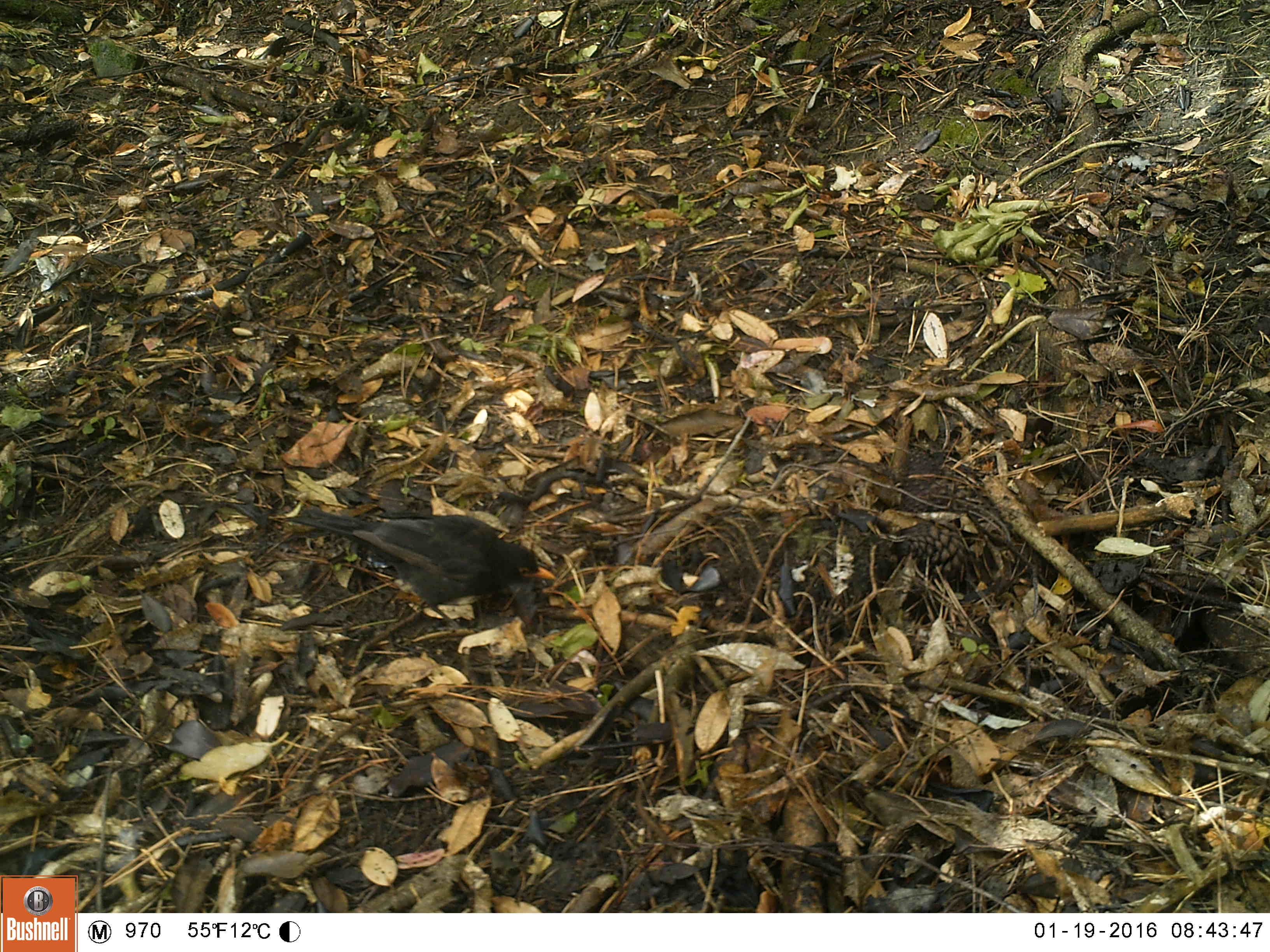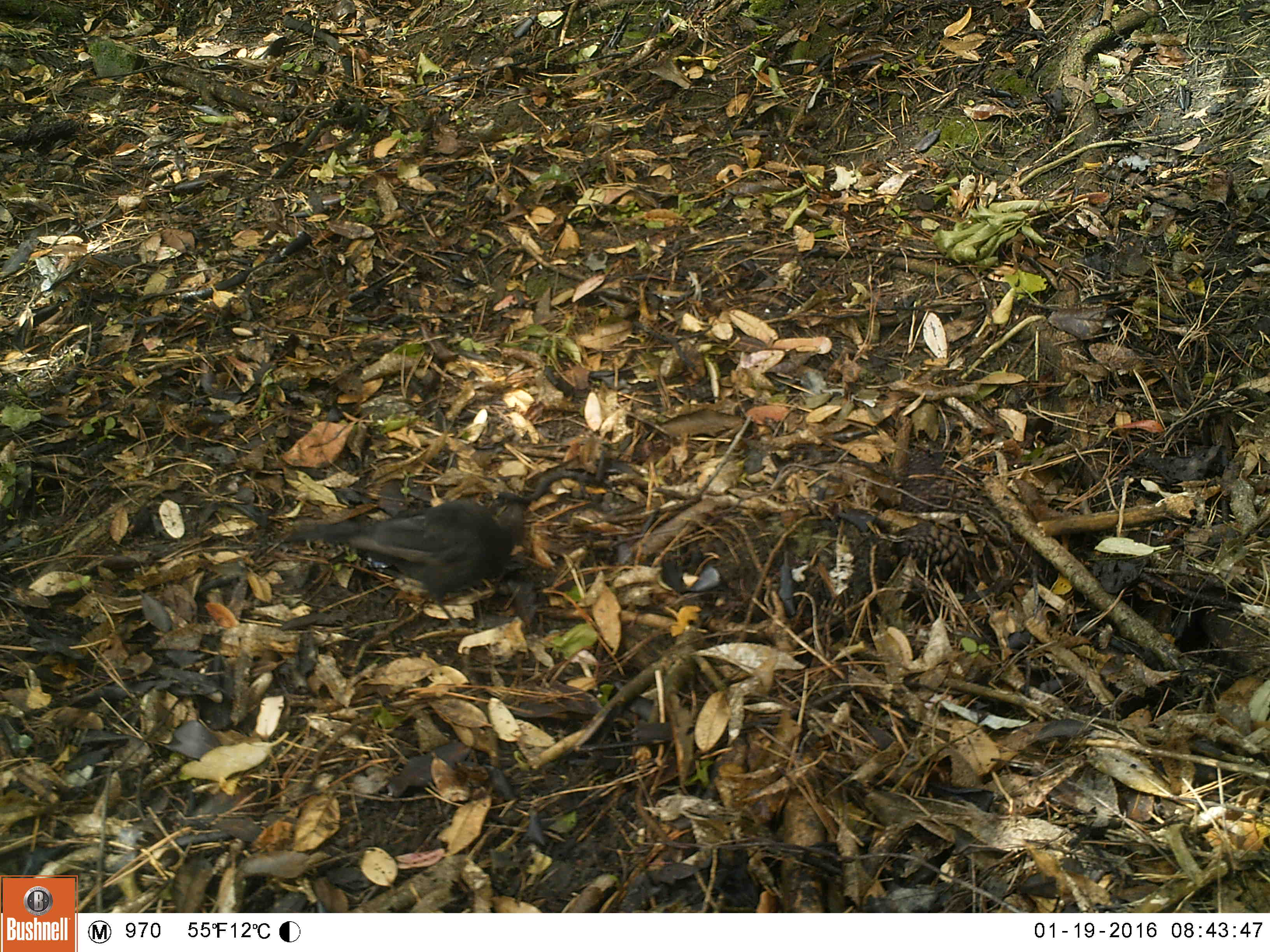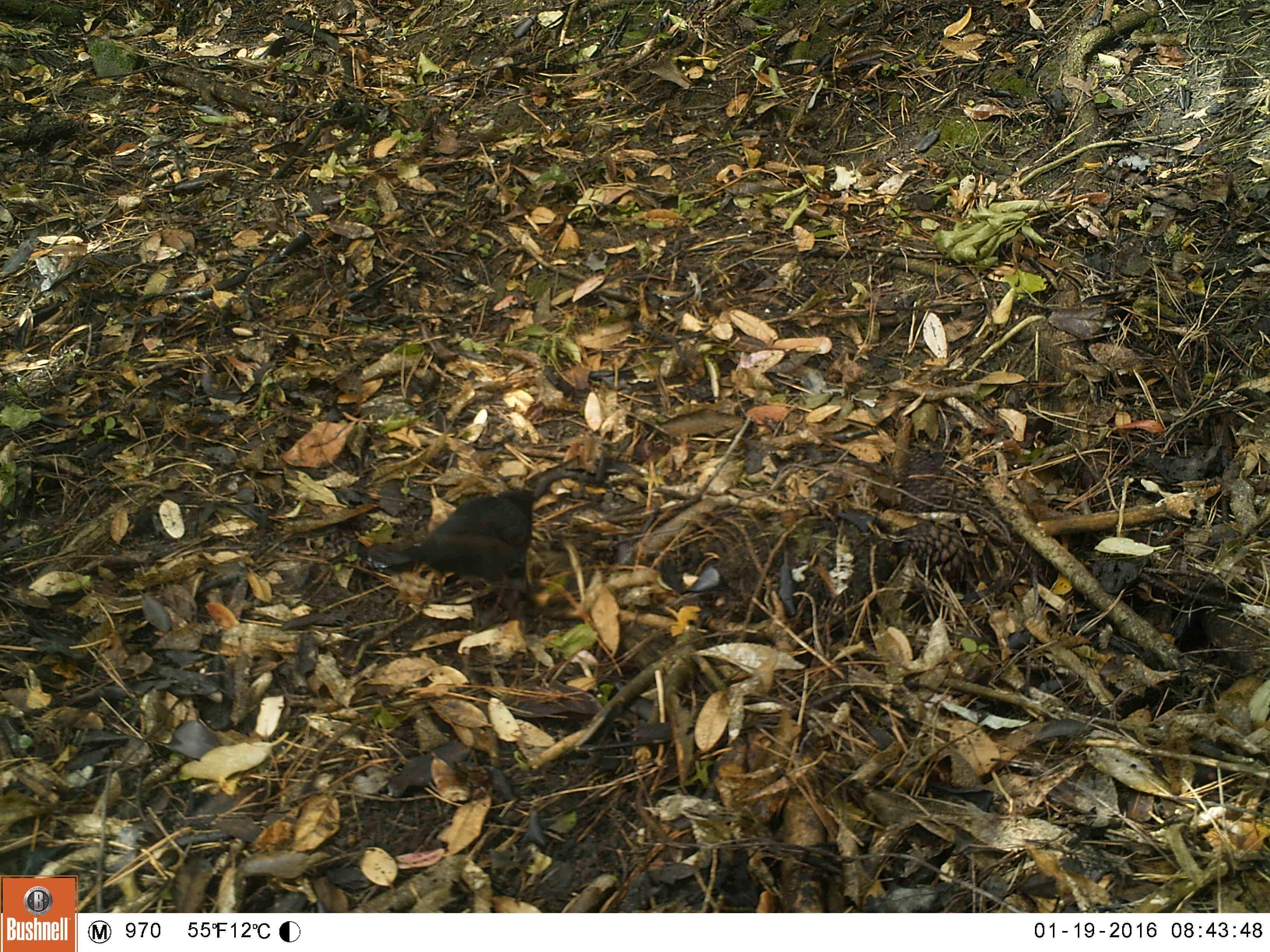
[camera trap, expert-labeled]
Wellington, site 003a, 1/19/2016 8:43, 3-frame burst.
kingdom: Animalia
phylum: Chordata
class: Aves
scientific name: Aves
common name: bird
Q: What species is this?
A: Bird (Aves).